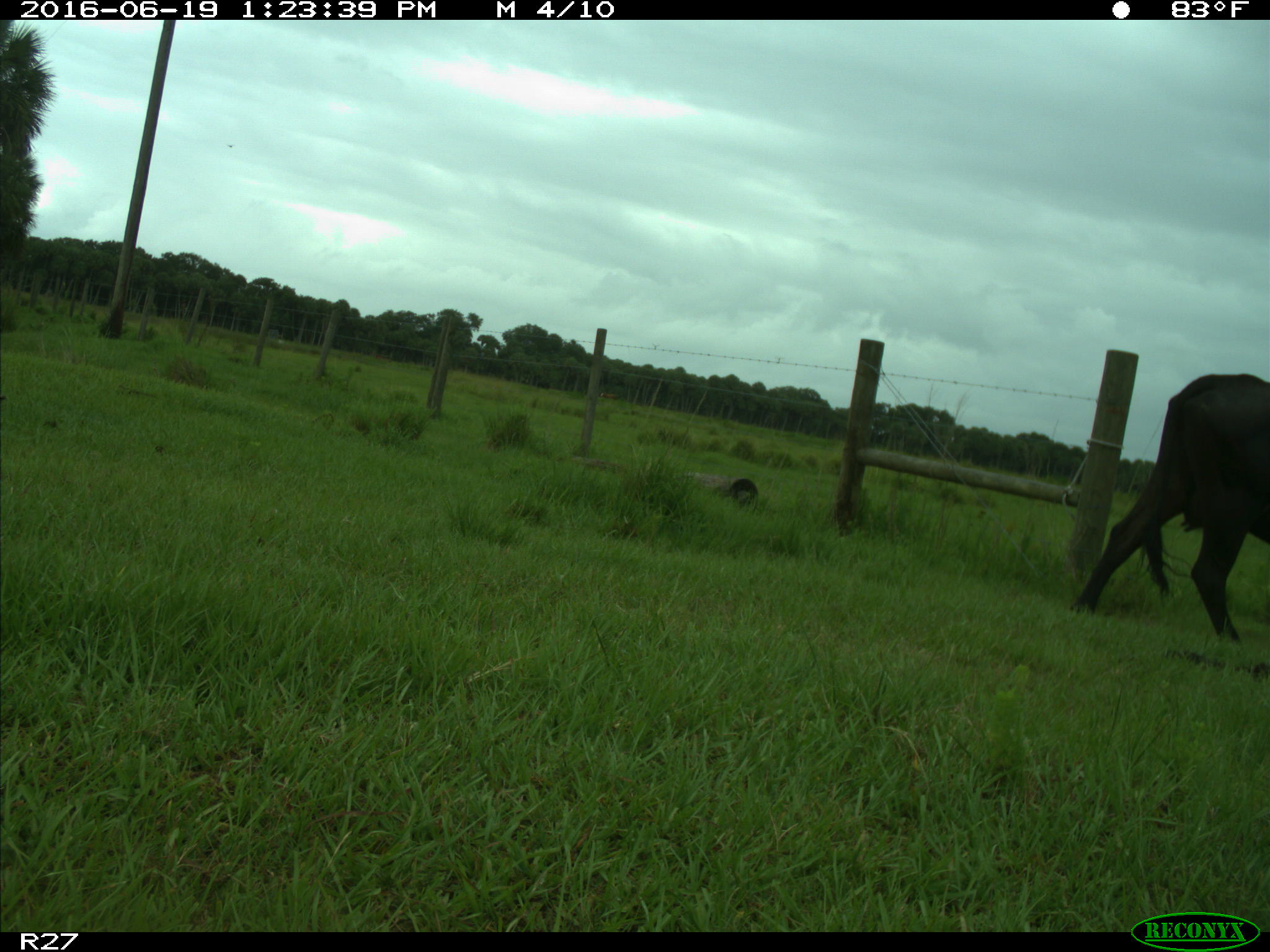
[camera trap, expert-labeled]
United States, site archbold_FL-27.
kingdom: Animalia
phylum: Chordata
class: Mammalia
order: Artiodactyla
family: Bovidae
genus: Bos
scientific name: Bos taurus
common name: domestic cow